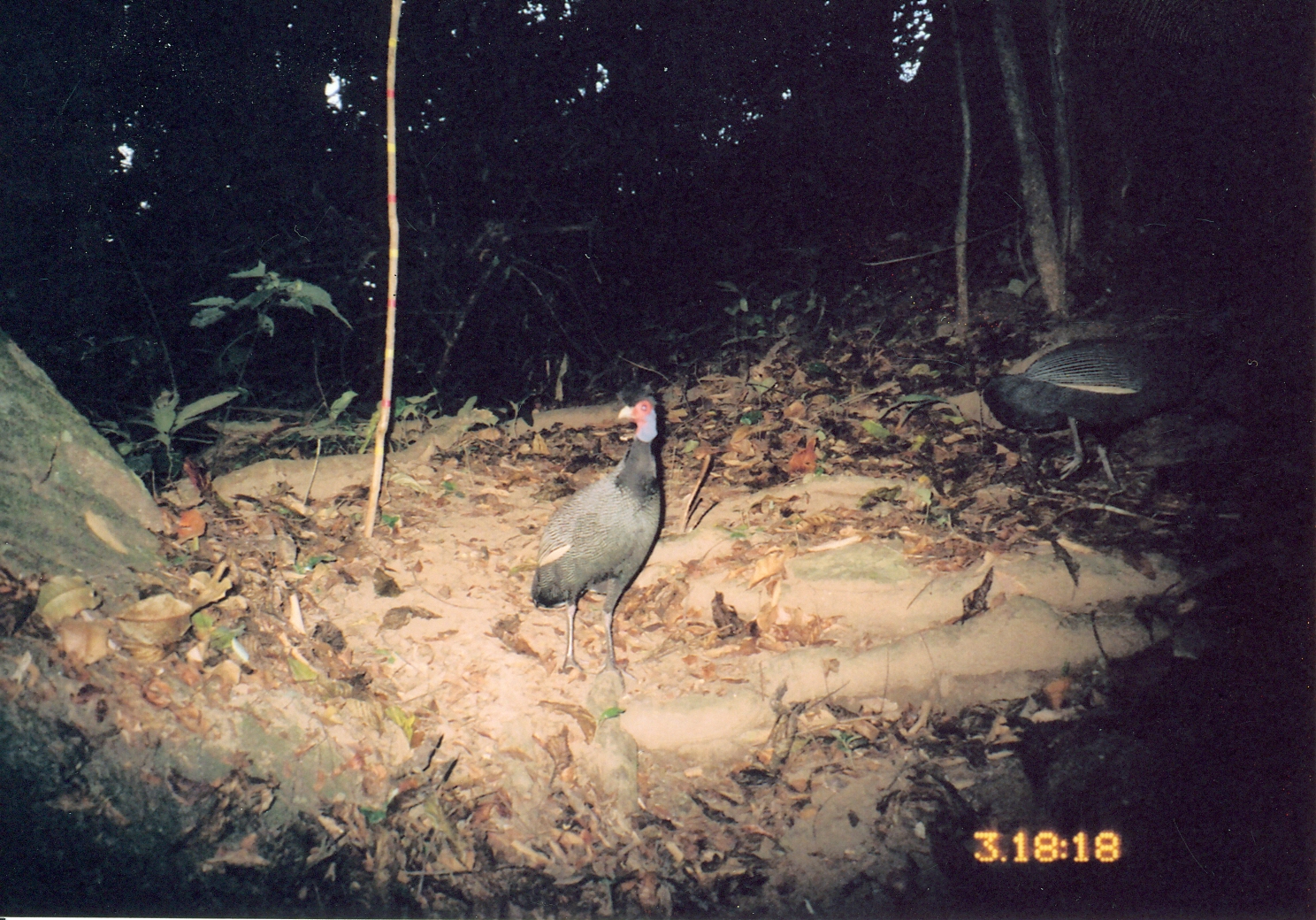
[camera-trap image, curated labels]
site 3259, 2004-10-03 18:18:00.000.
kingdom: Animalia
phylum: Chordata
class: Aves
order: Galliformes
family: Numididae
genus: Guttera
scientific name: Guttera pucherani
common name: crested guineafowl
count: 2